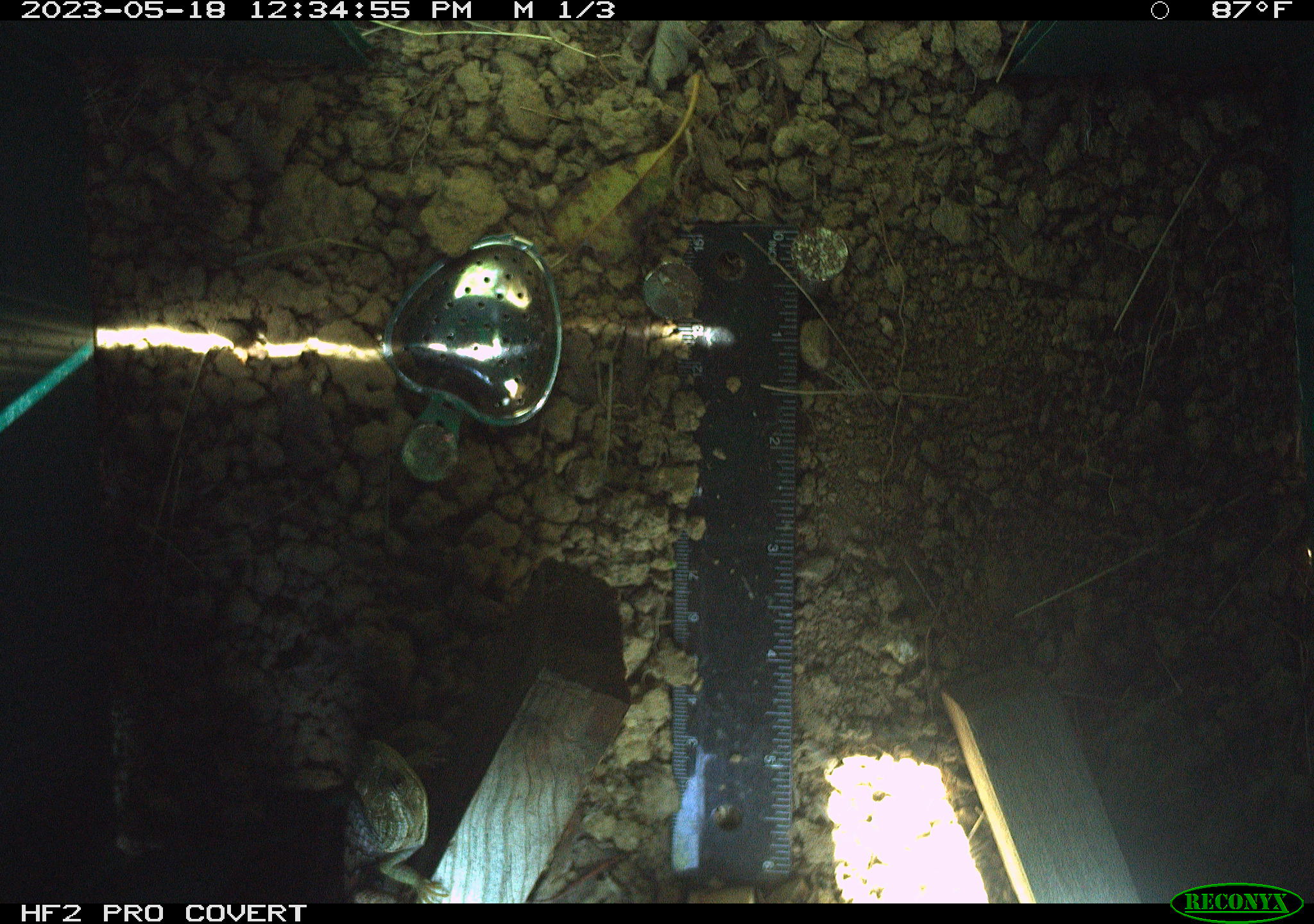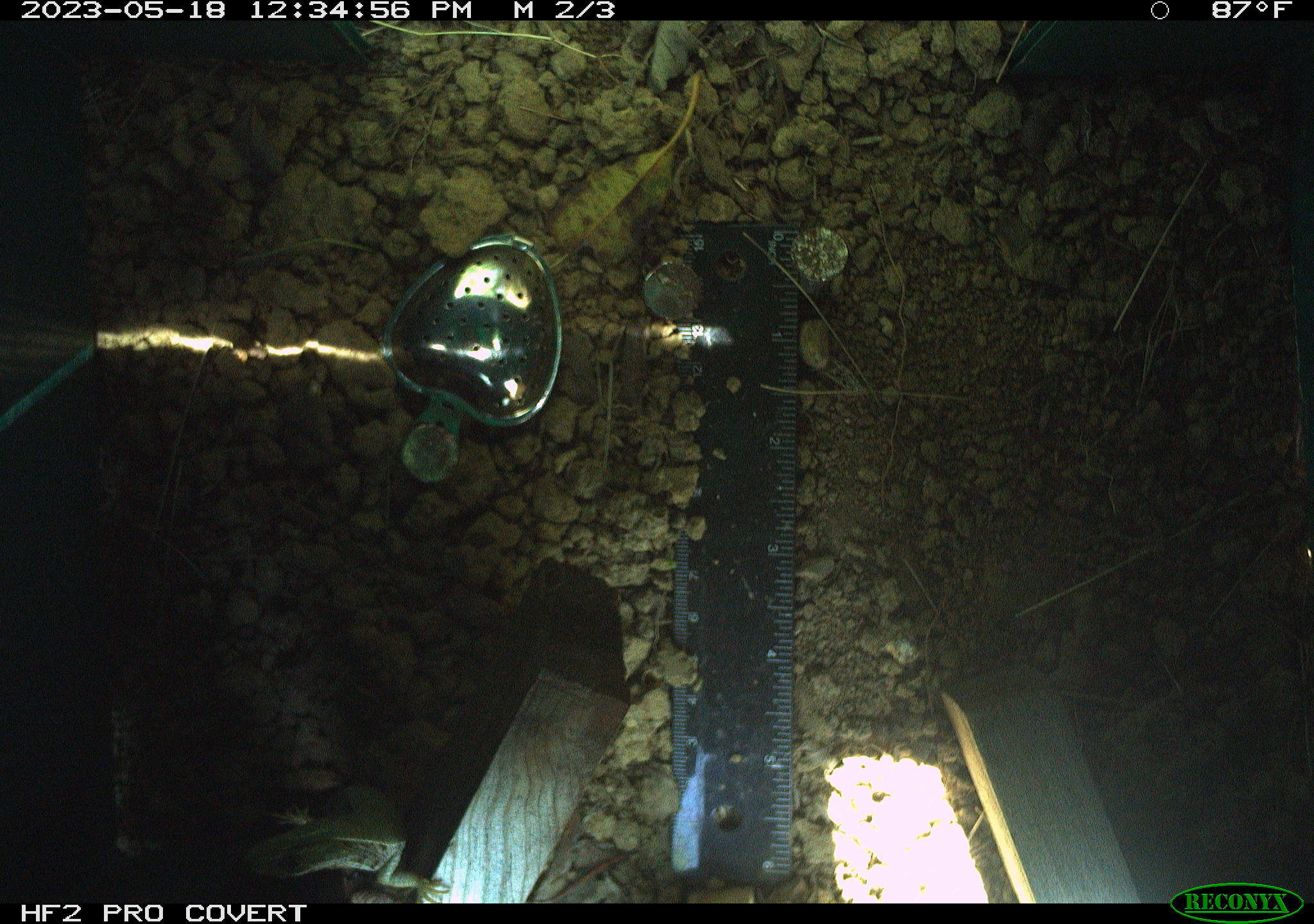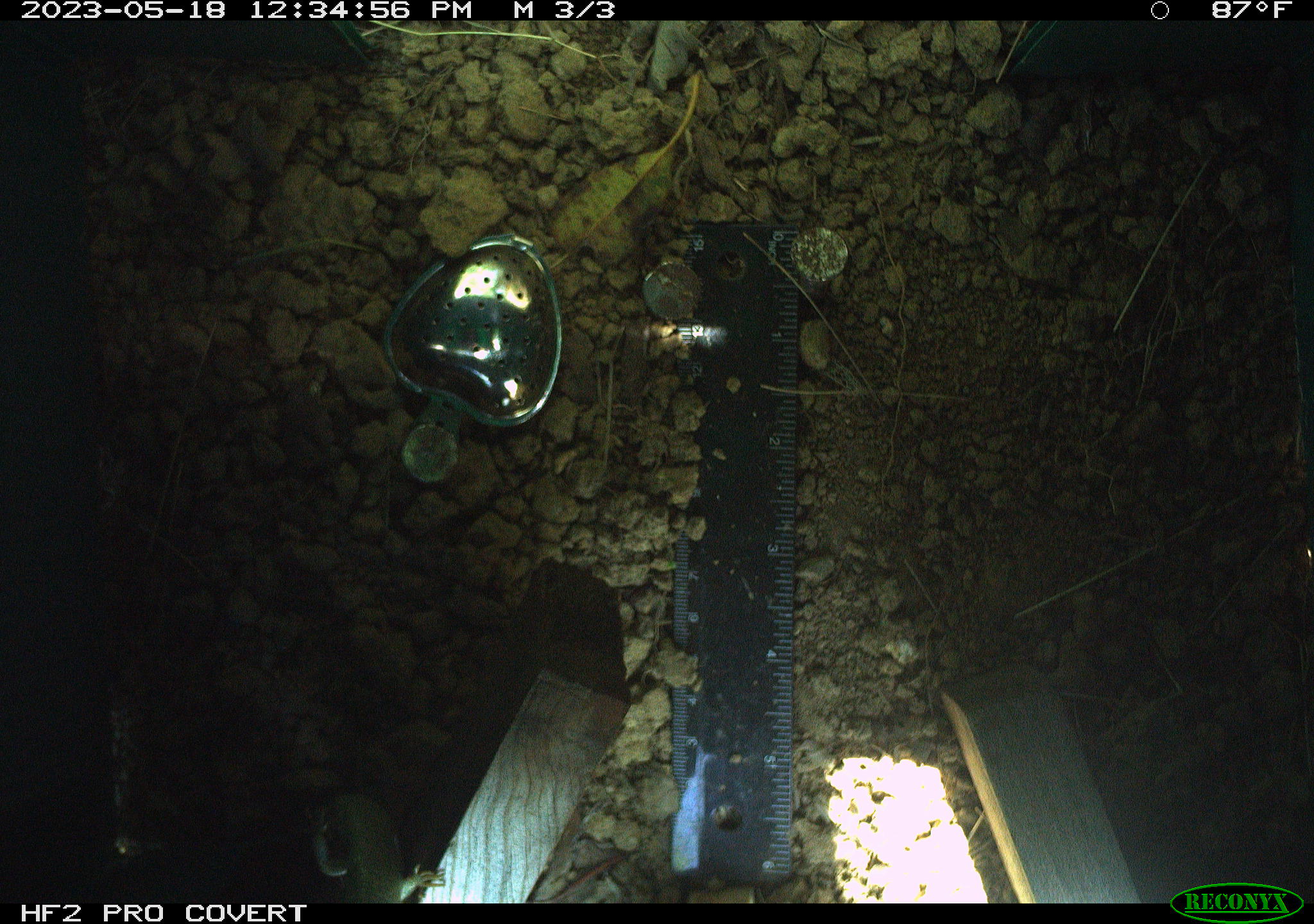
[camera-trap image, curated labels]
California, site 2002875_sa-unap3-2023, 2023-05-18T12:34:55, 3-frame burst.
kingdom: Animalia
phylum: Chordata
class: Reptilia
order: Squamata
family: Anguidae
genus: Elgaria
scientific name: Elgaria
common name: alligator lizards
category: elgaria species